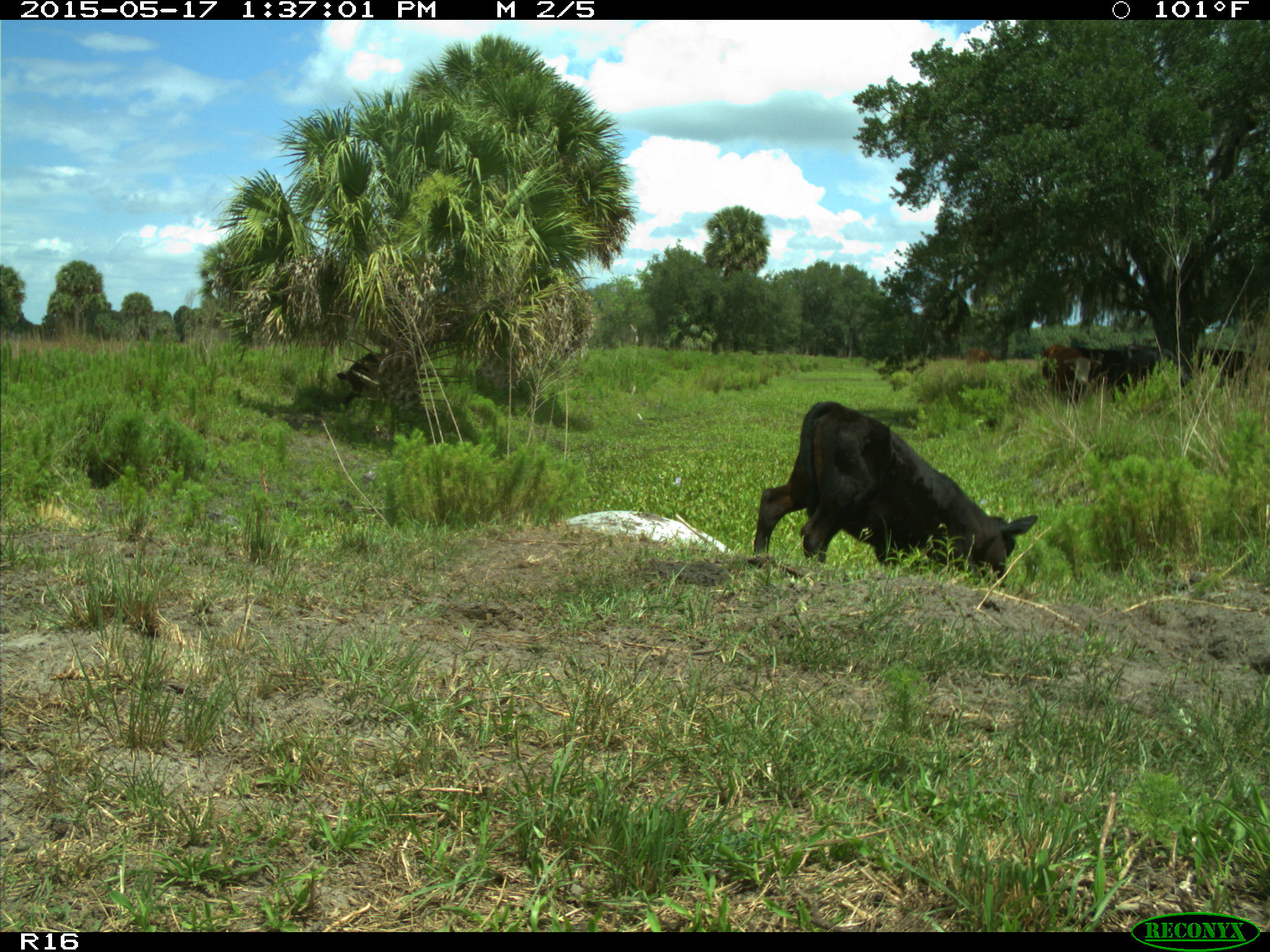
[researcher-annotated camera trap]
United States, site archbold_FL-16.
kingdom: Animalia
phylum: Chordata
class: Mammalia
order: Artiodactyla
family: Bovidae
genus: Bos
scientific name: Bos taurus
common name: domestic cow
Bos taurus (domestic cow).